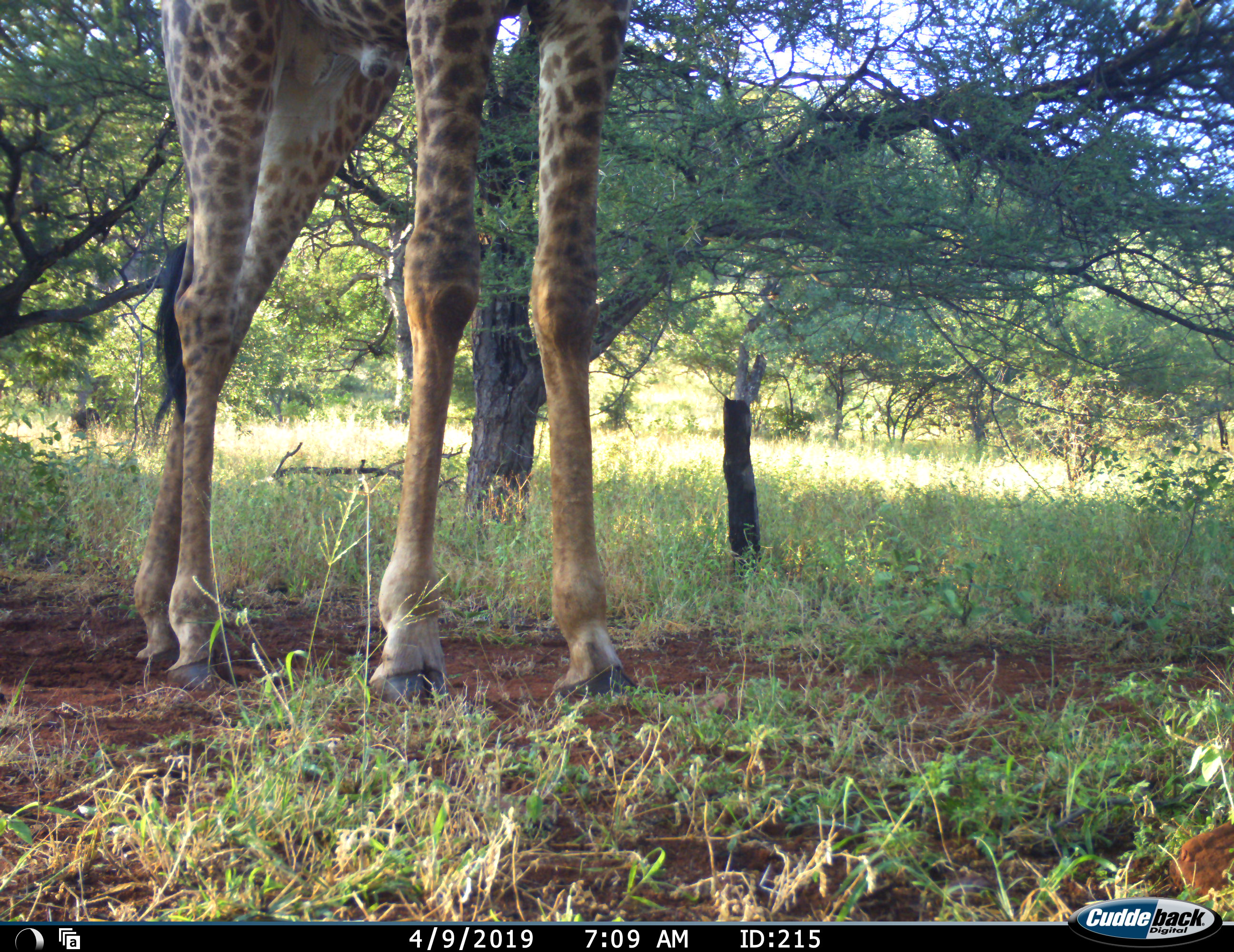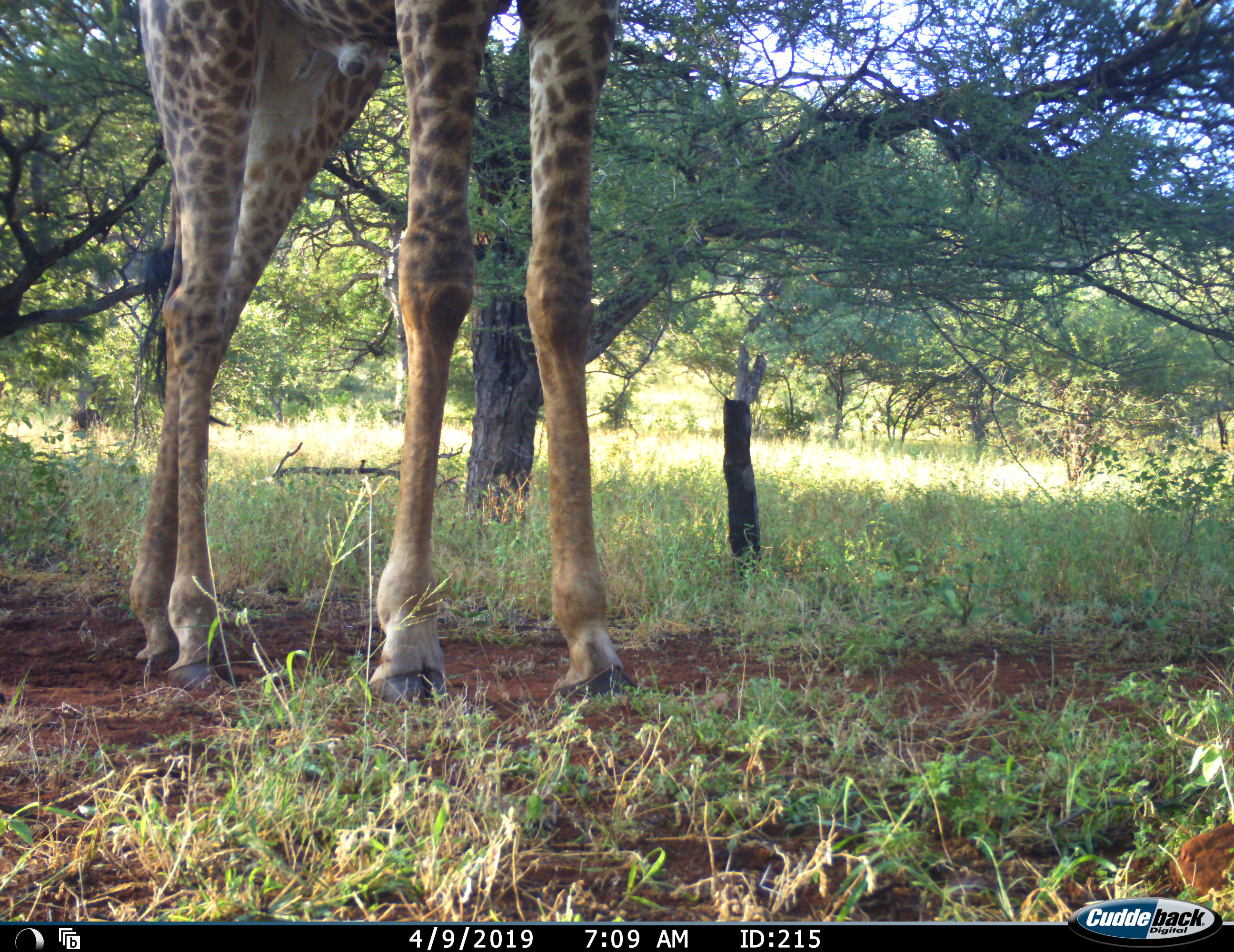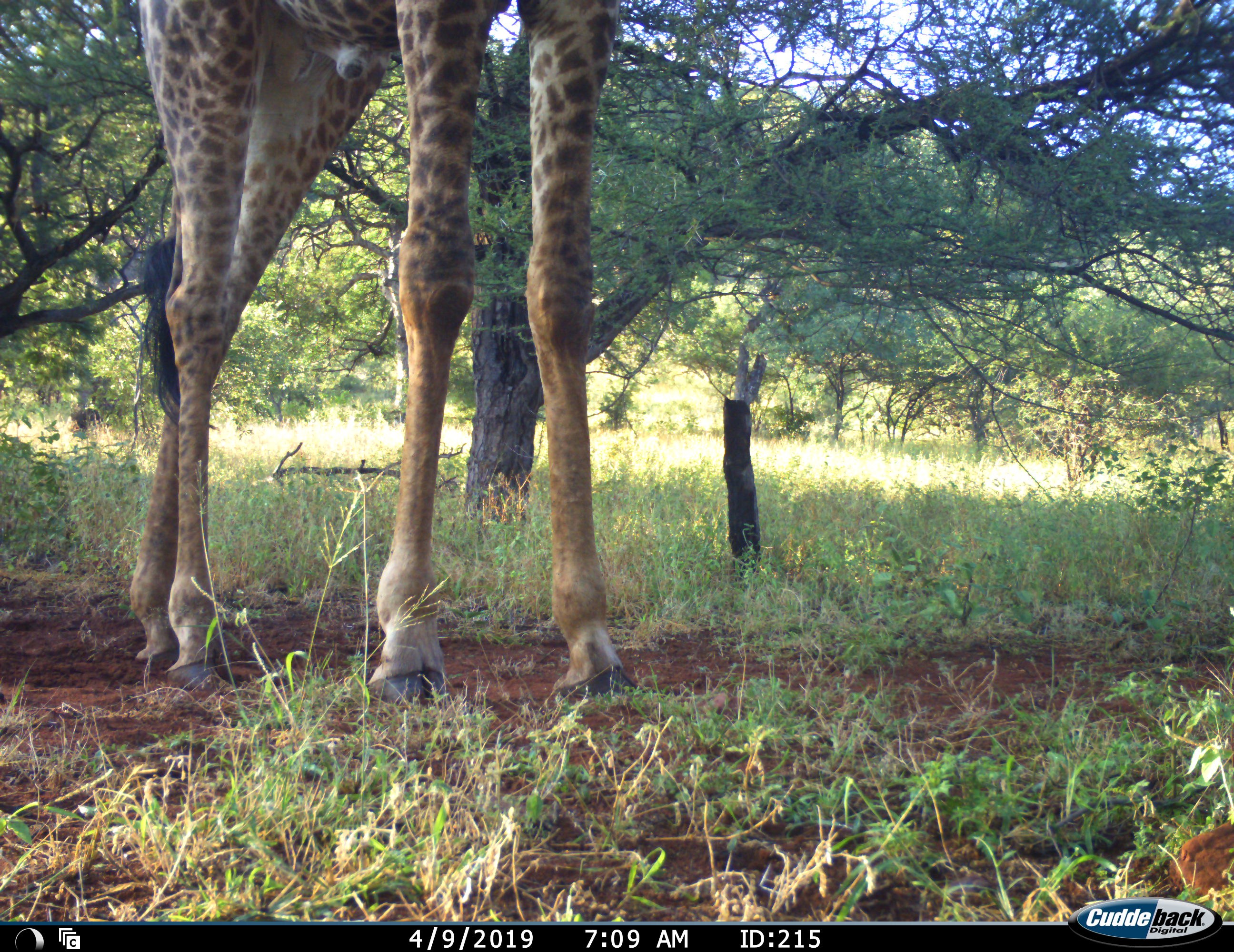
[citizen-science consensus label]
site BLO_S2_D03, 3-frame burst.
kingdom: Animalia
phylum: Chordata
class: Mammalia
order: Artiodactyla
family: Giraffidae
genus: Giraffa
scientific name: Giraffa camelopardalis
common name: giraffe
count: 1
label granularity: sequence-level